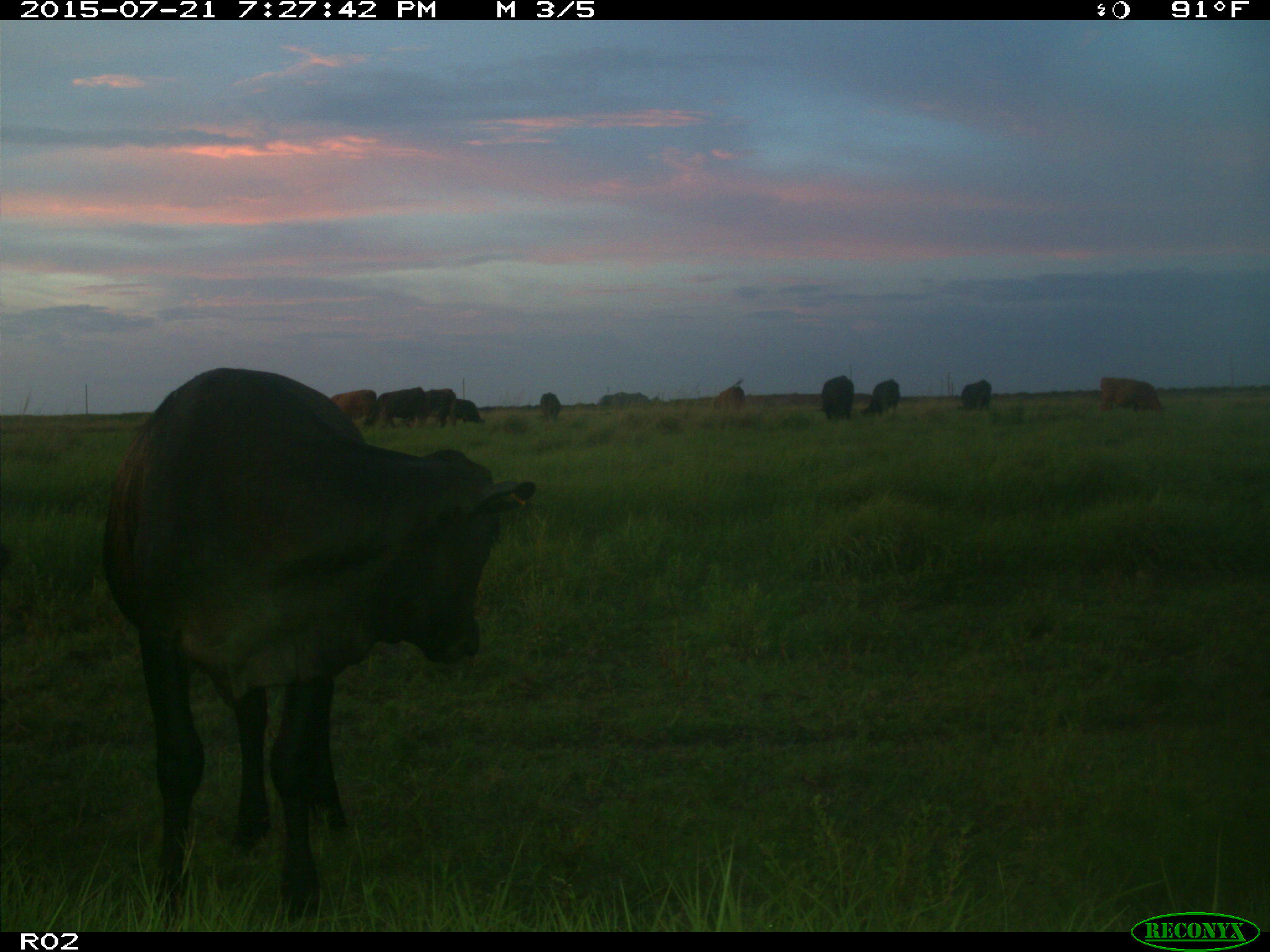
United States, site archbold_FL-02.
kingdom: Animalia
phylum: Chordata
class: Mammalia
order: Artiodactyla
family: Bovidae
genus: Bos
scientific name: Bos taurus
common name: domestic cow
Bos taurus (domestic cow).